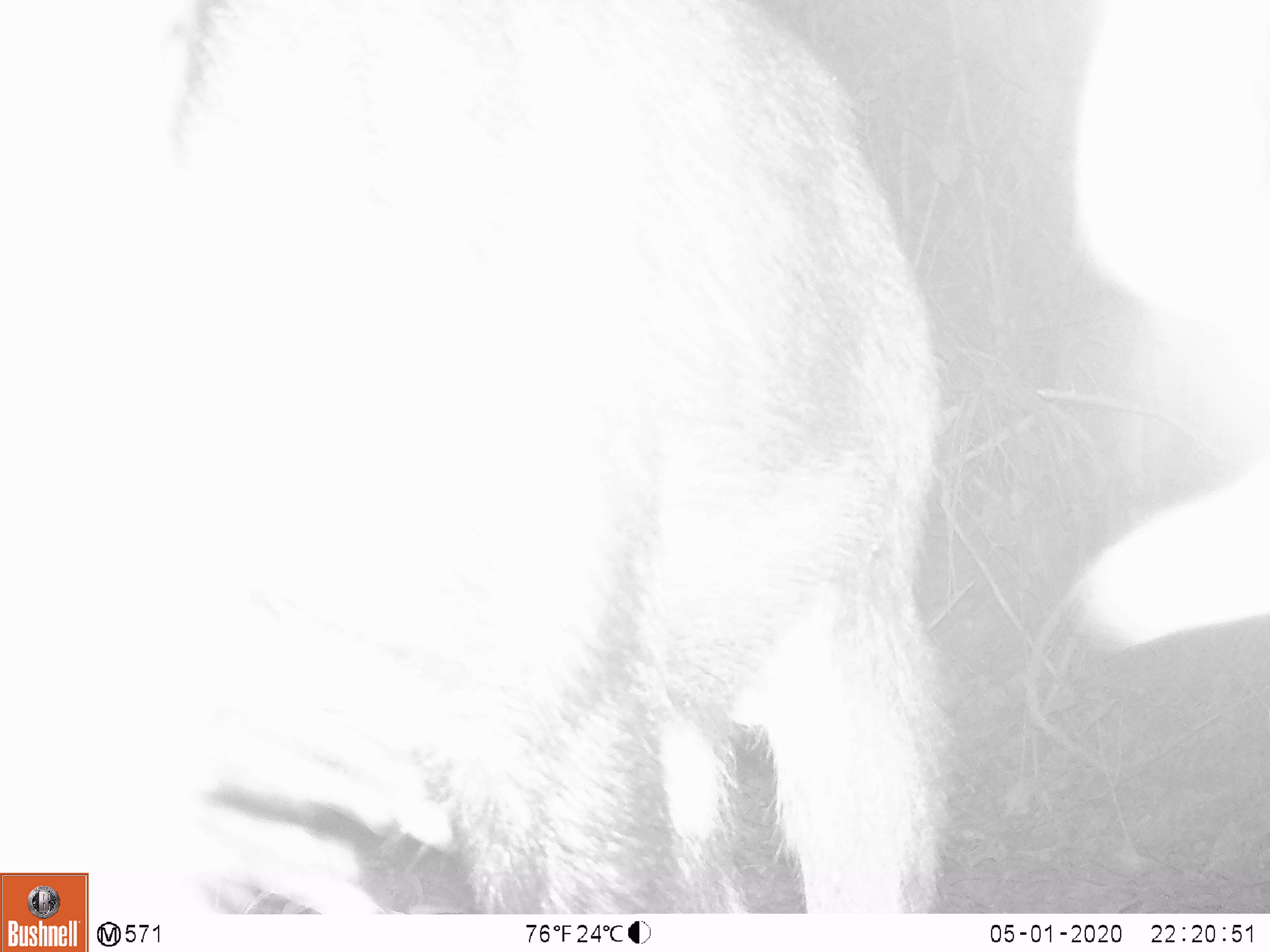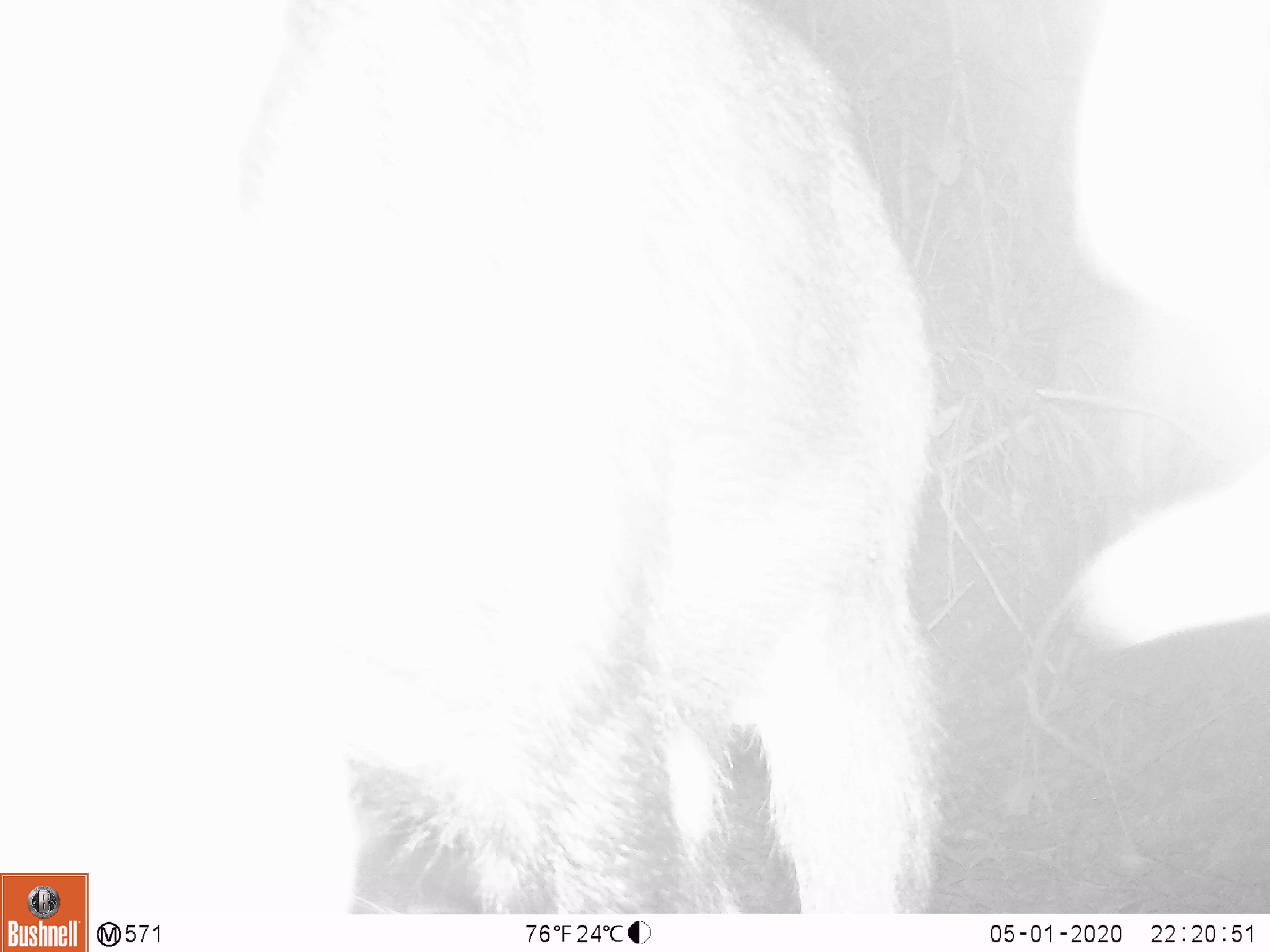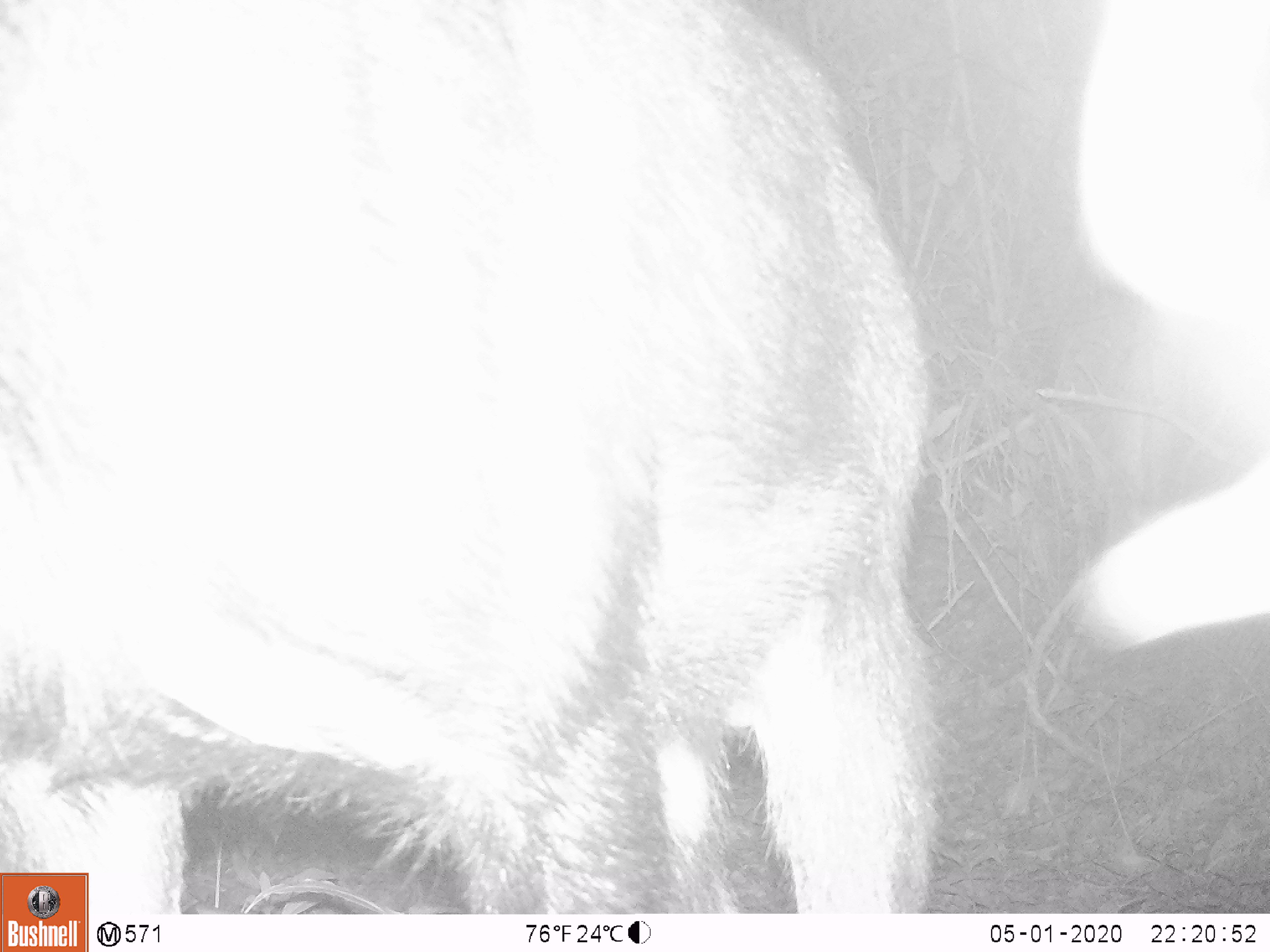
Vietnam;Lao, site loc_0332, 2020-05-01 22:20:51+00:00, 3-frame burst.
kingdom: Animalia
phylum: Chordata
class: Mammalia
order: Artiodactyla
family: Bovidae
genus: Capricornis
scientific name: Capricornis sumatraensis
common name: chinese serow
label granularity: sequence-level